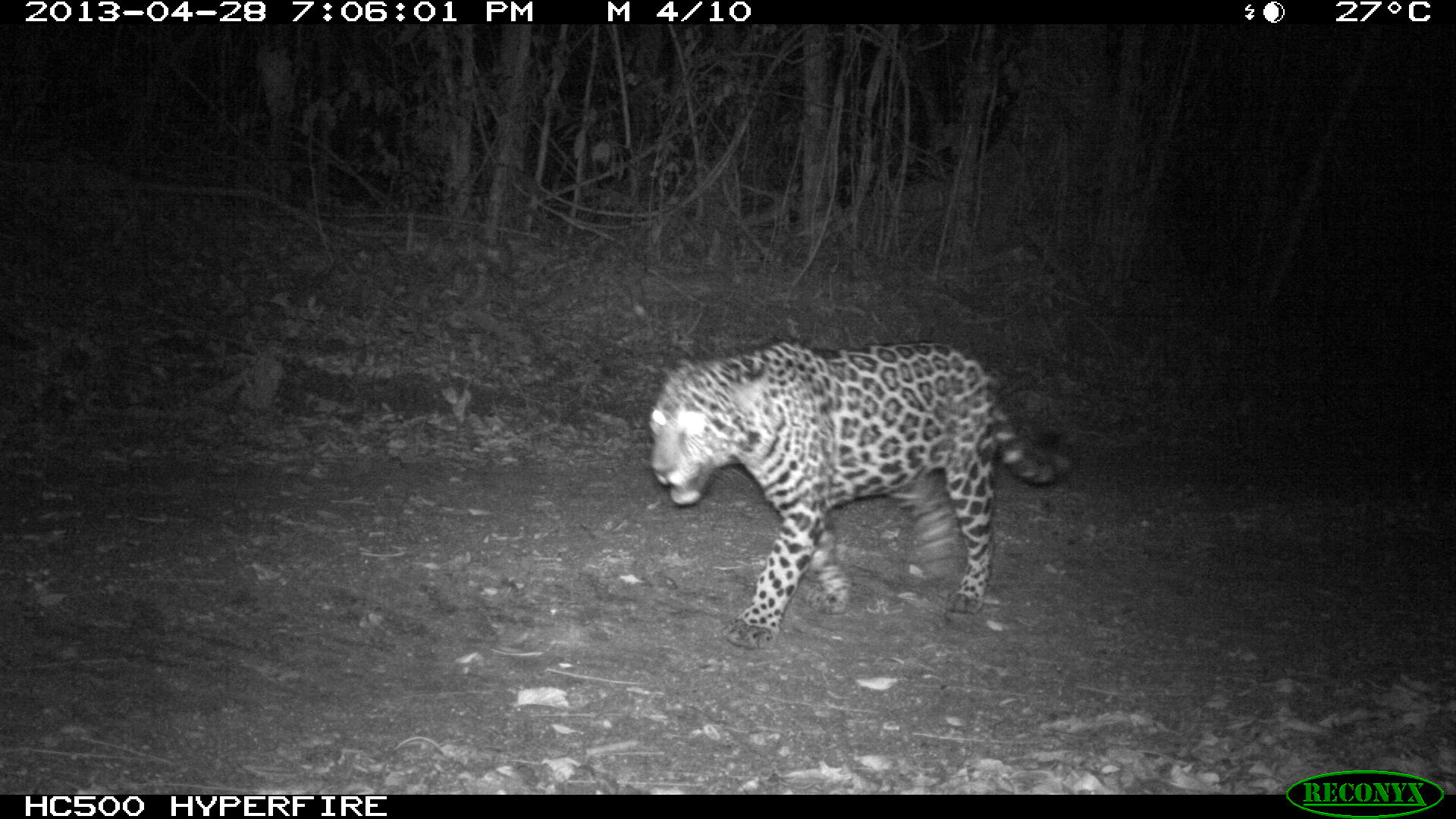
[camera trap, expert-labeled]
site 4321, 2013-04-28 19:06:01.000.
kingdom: Animalia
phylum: Chordata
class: Mammalia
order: Carnivora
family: Felidae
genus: Panthera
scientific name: Panthera onca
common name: jaguar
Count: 2.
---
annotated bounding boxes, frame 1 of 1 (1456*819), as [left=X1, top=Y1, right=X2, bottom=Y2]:
panthera onca: [left=645, top=336, right=1076, bottom=649]